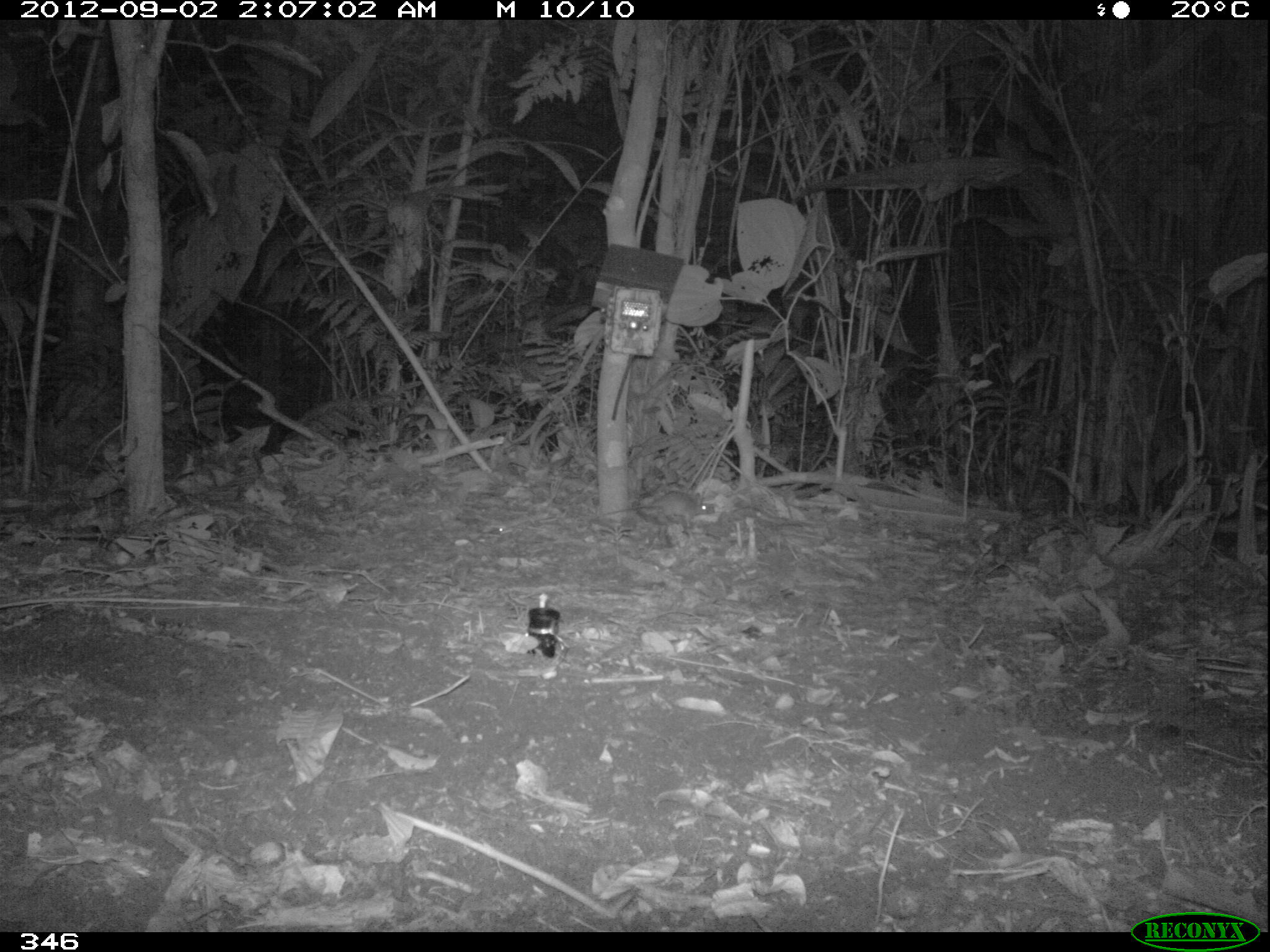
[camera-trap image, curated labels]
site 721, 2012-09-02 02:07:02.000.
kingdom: Animalia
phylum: Chordata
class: Mammalia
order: Rodentia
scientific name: Rodentia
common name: rodents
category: unknown rodent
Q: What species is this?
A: Unknown rodent (rodents) (Rodentia).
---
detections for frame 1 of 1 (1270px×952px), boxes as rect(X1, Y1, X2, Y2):
unknown rodent: rect(594, 491, 715, 529)